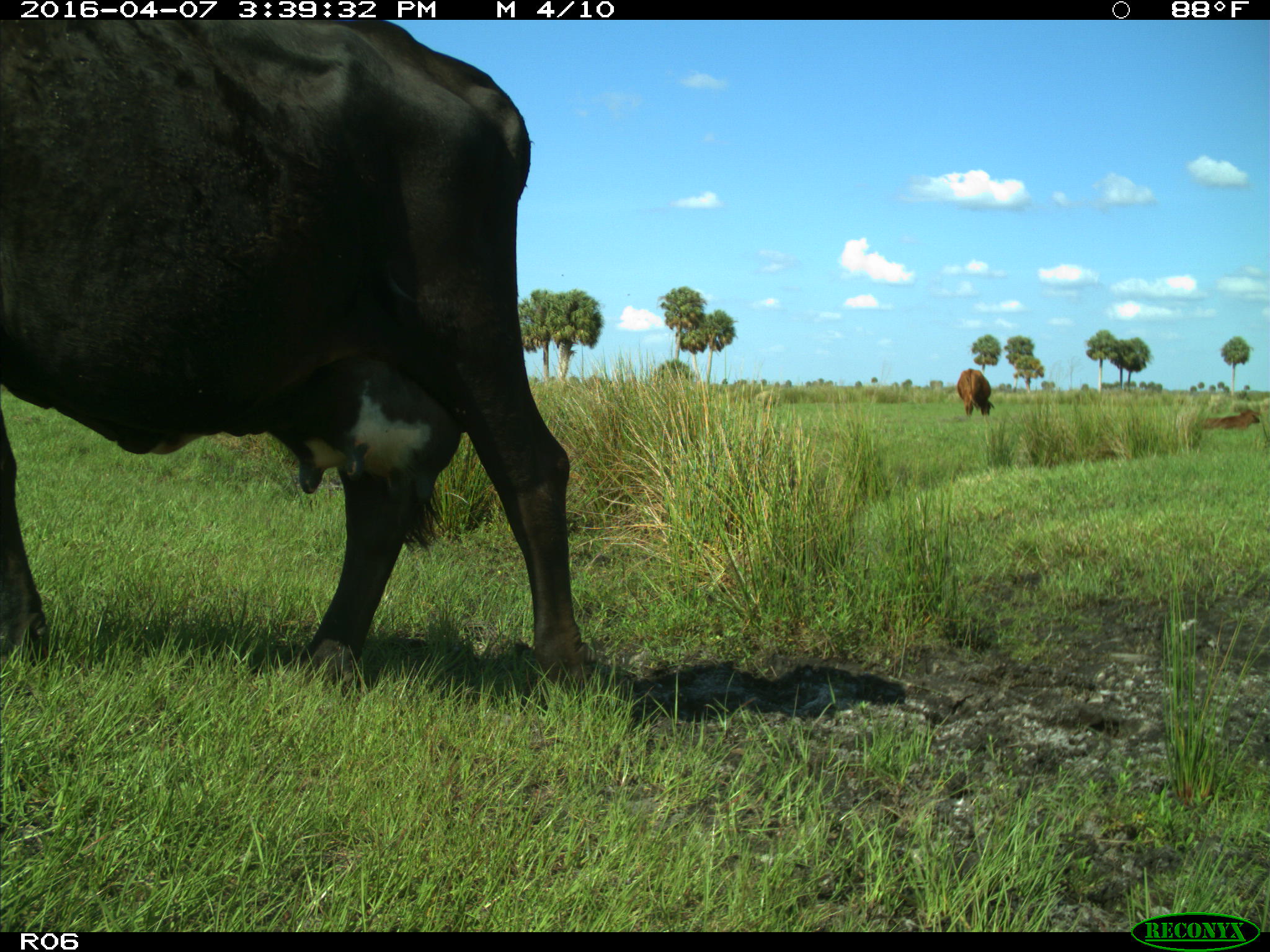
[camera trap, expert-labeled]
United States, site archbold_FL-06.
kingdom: Animalia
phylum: Chordata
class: Mammalia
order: Artiodactyla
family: Bovidae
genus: Bos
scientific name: Bos taurus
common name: domestic cow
Bos taurus (domestic cow).